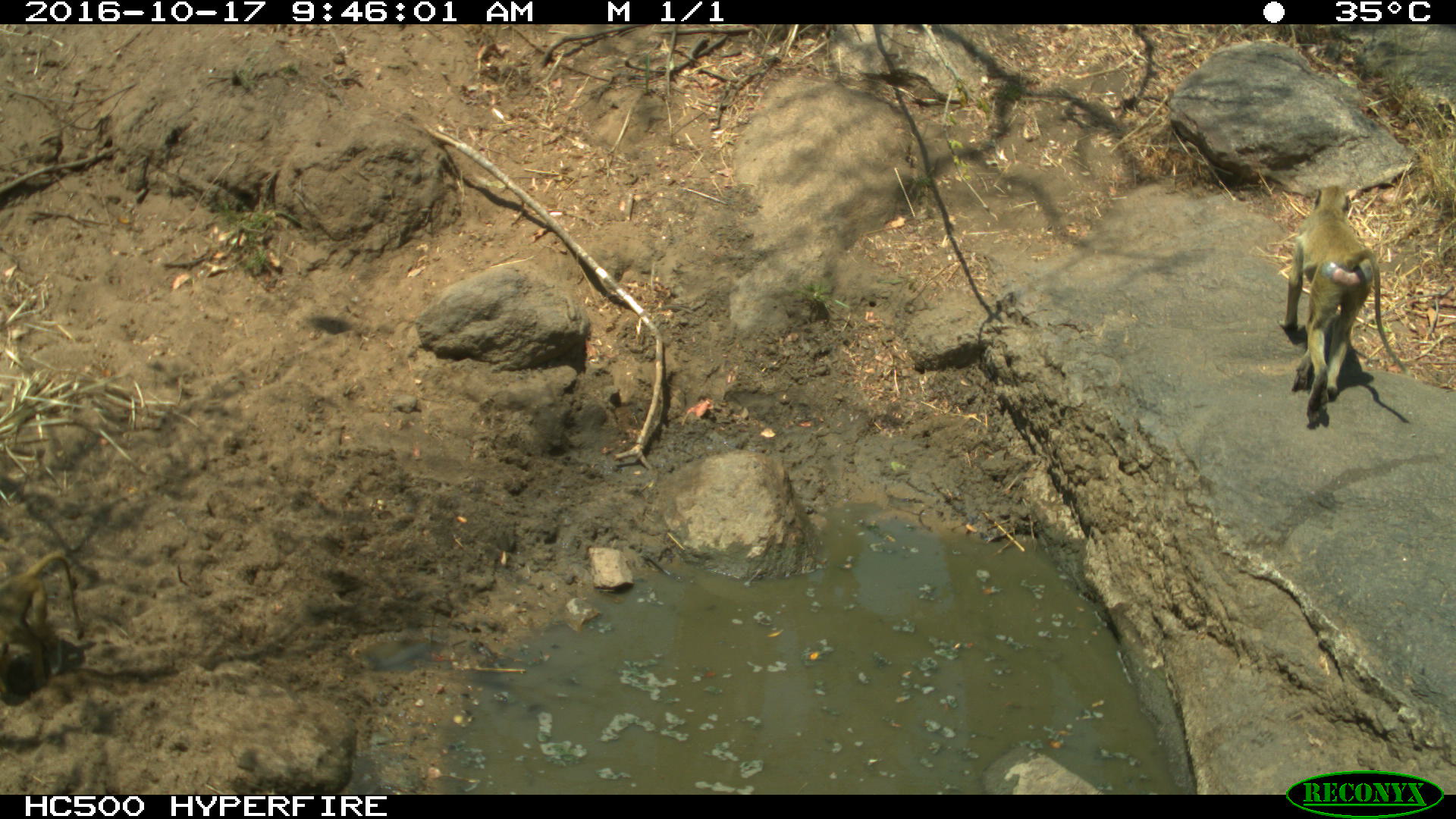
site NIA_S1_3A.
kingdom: Animalia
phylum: Chordata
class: Mammalia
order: Primates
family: Cercopithecidae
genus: Papio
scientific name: Papio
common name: baboon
Baboon (Papio), count 1. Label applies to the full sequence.